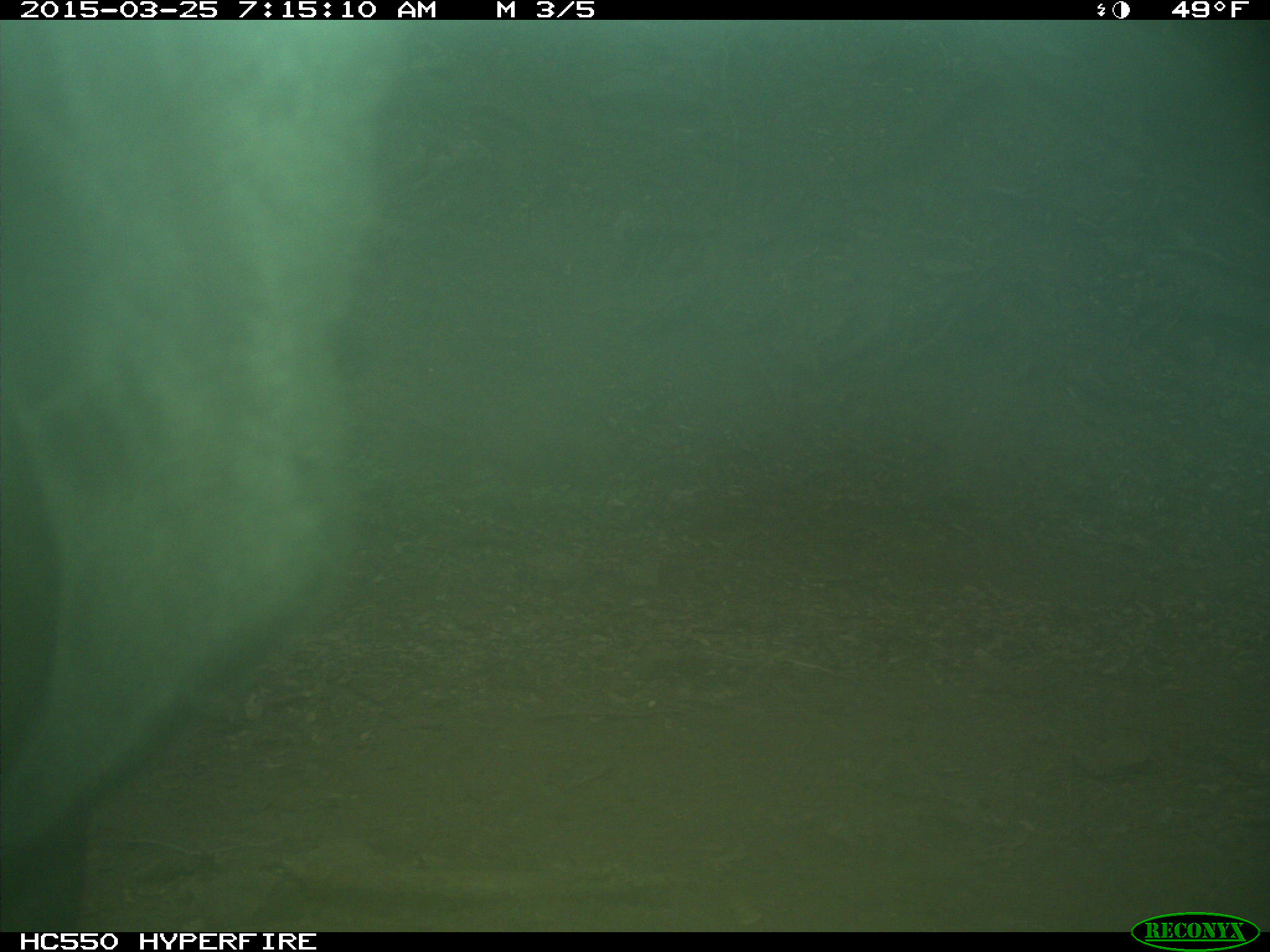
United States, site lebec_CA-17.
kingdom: Animalia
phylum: Chordata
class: Mammalia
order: Artiodactyla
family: Bovidae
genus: Bos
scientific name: Bos taurus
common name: domestic cow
Bos taurus (domestic cow).